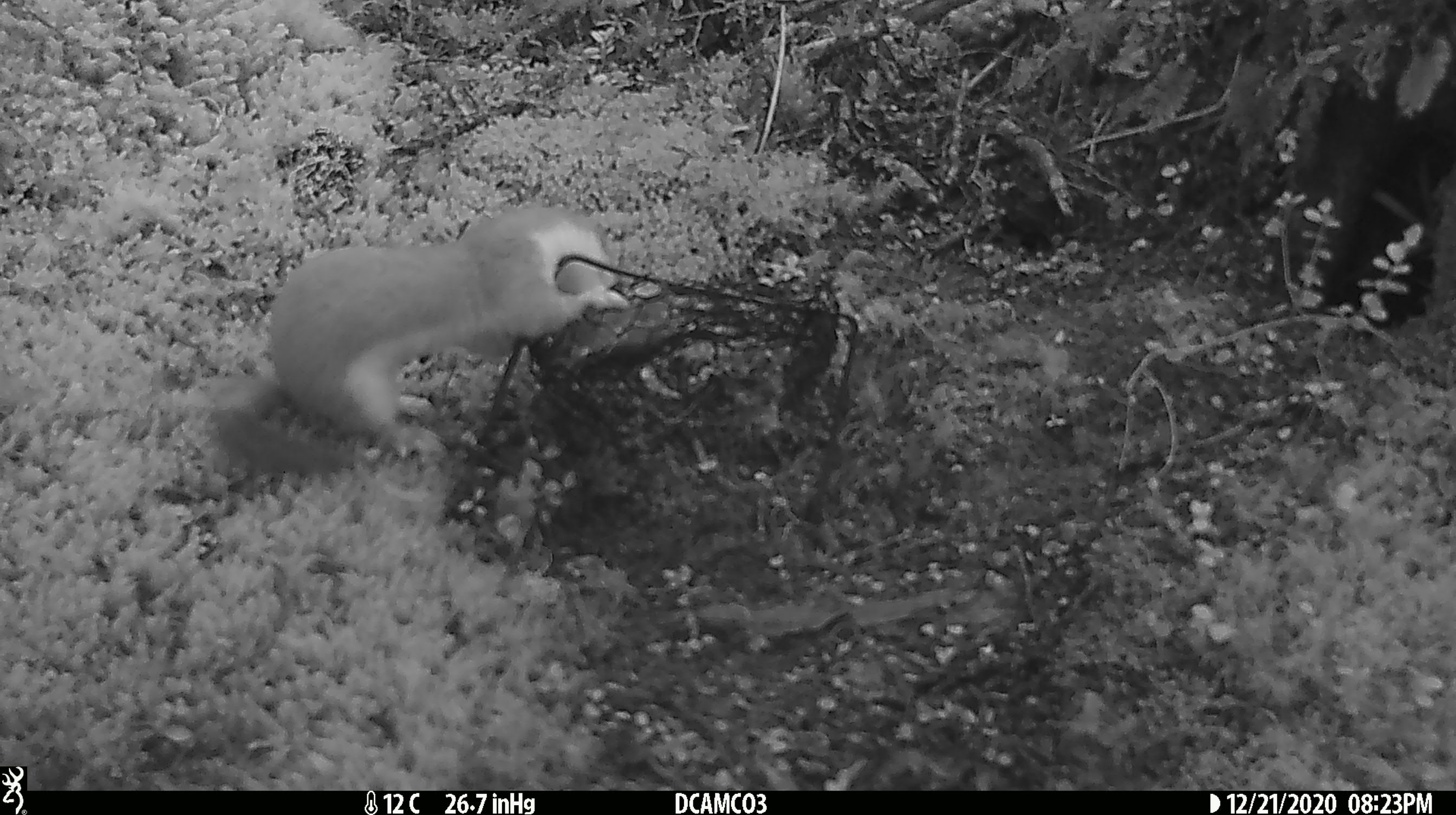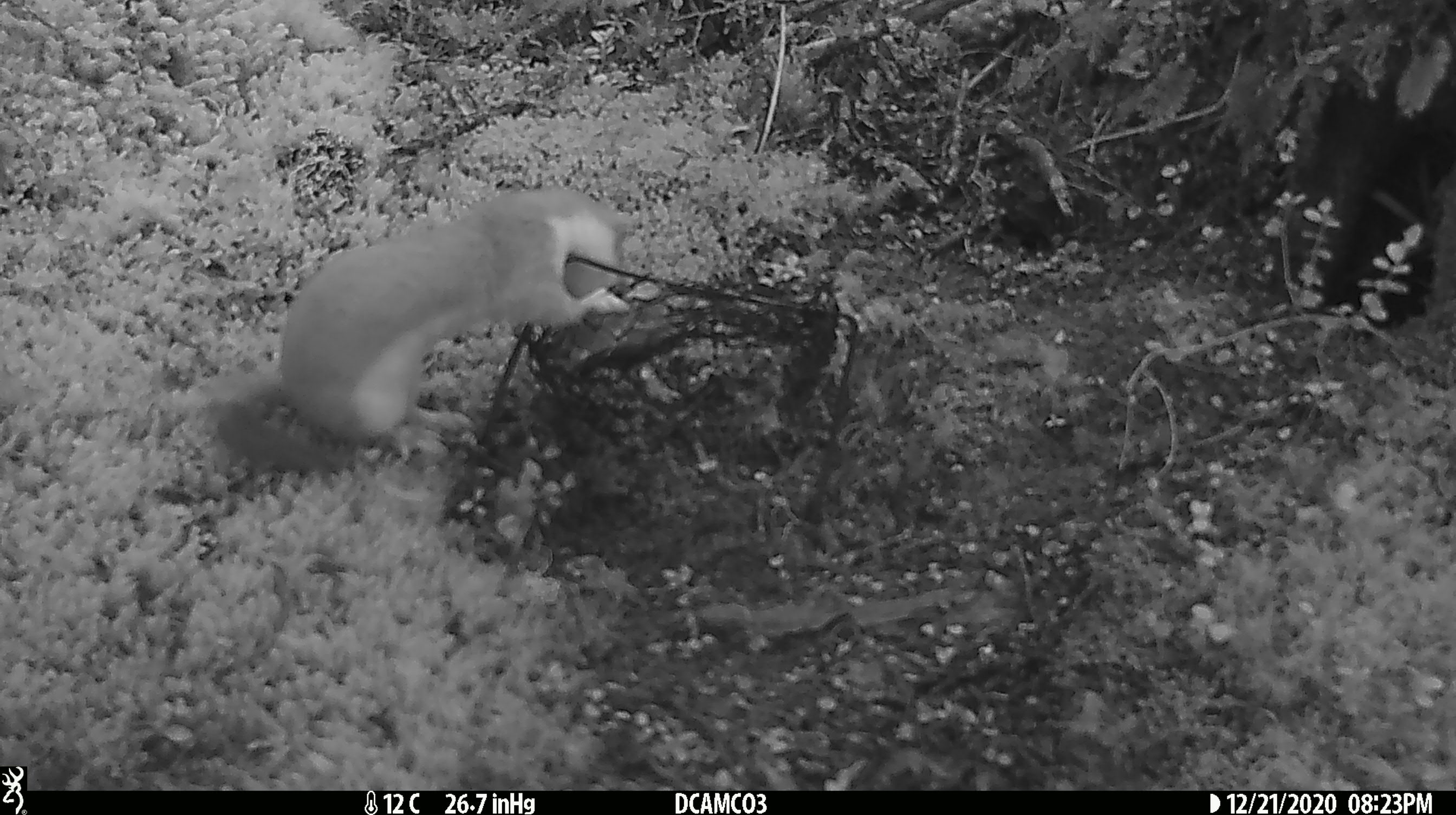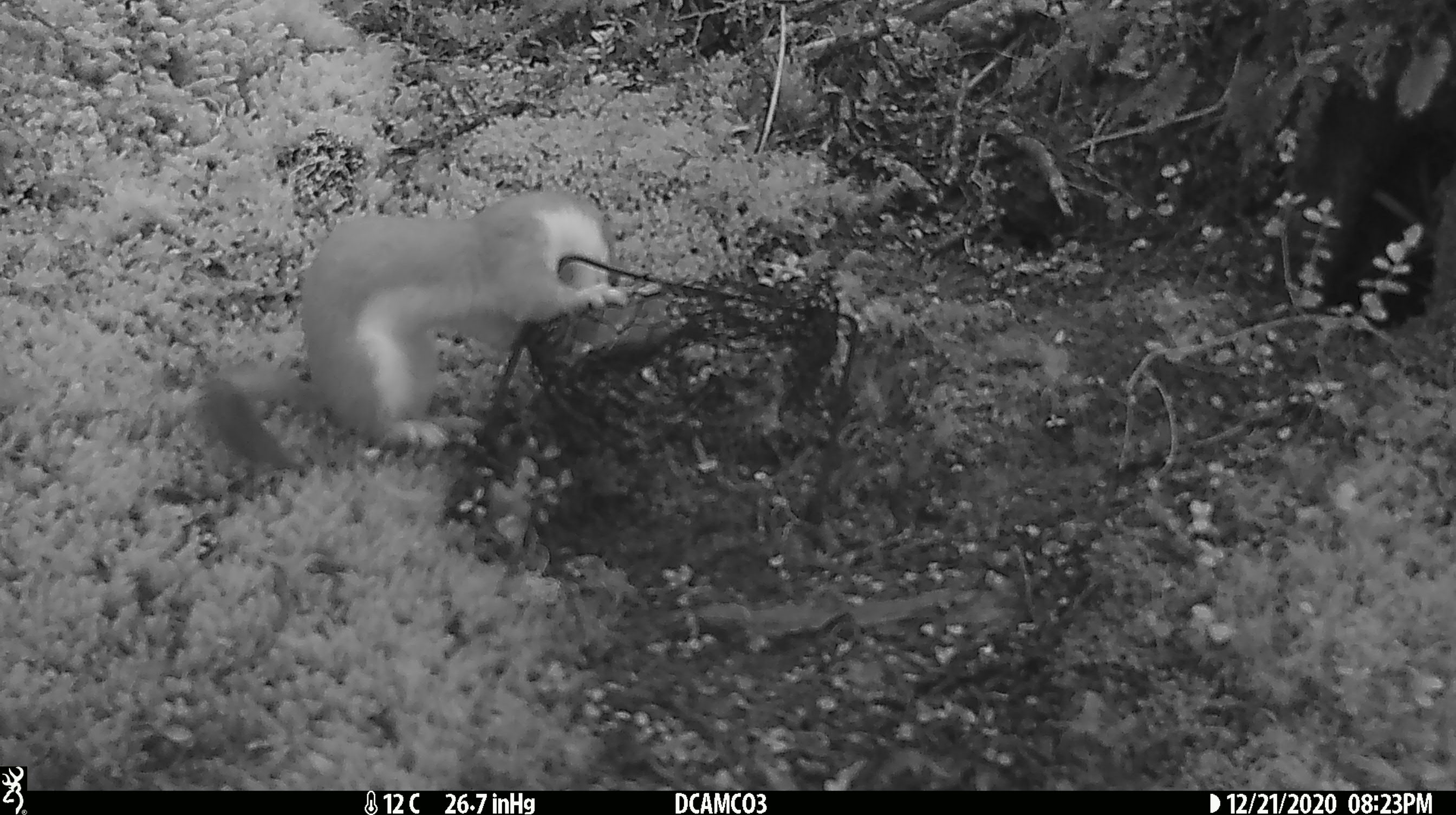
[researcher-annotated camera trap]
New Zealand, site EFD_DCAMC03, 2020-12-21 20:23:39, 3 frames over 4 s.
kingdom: Animalia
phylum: Chordata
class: Mammalia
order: Carnivora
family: Mustelidae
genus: Mustela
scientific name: Mustela erminea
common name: stoat